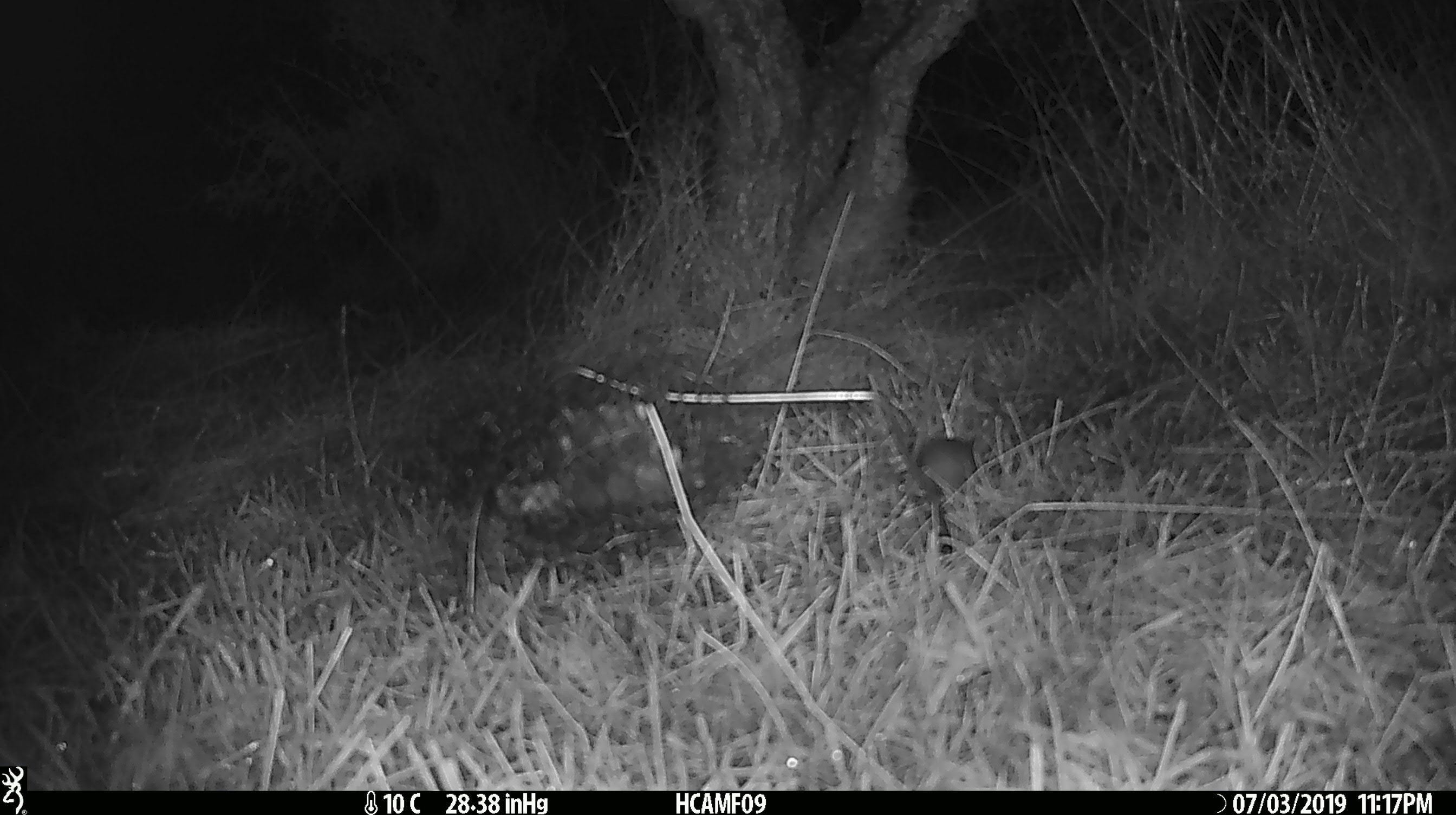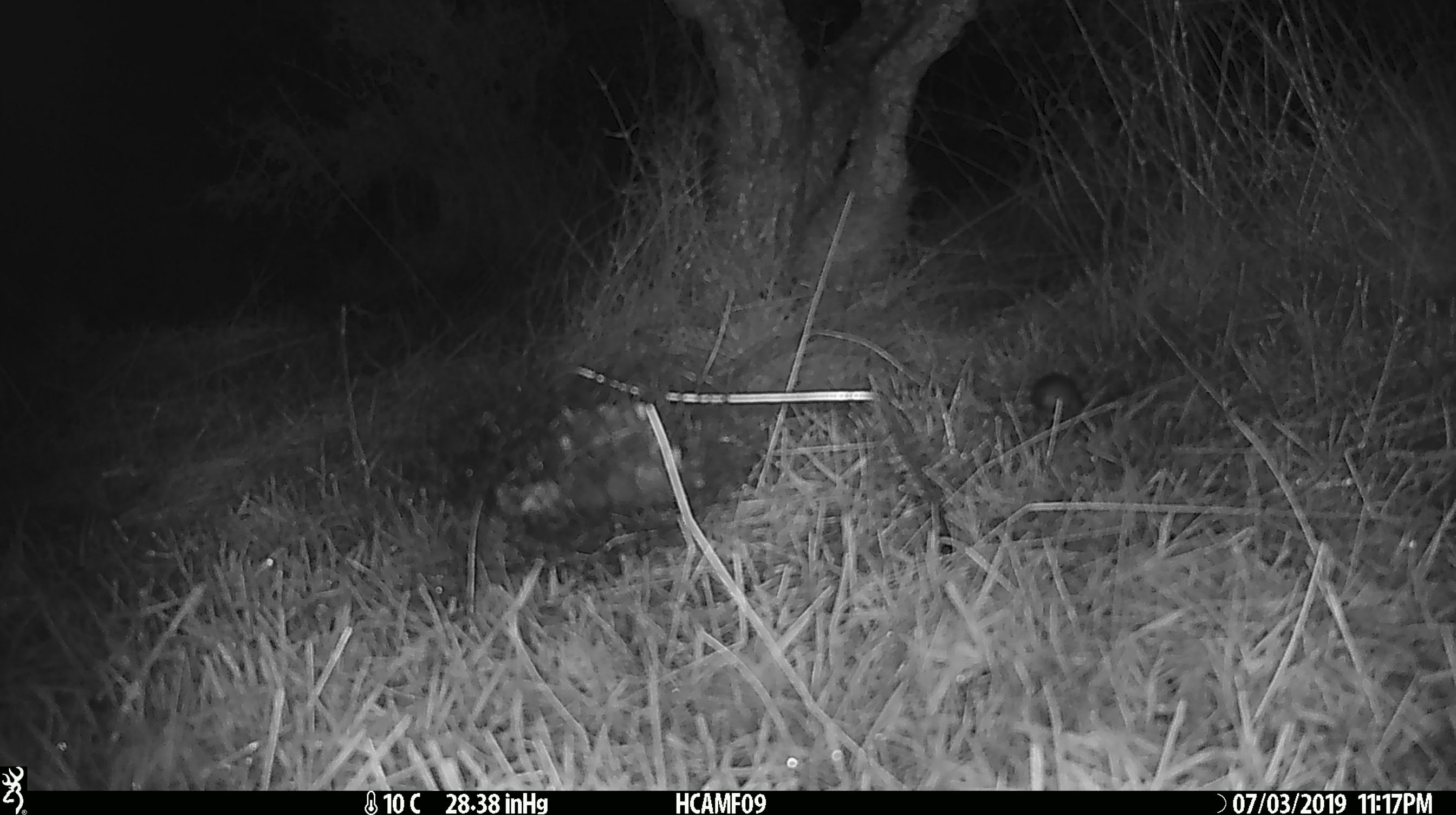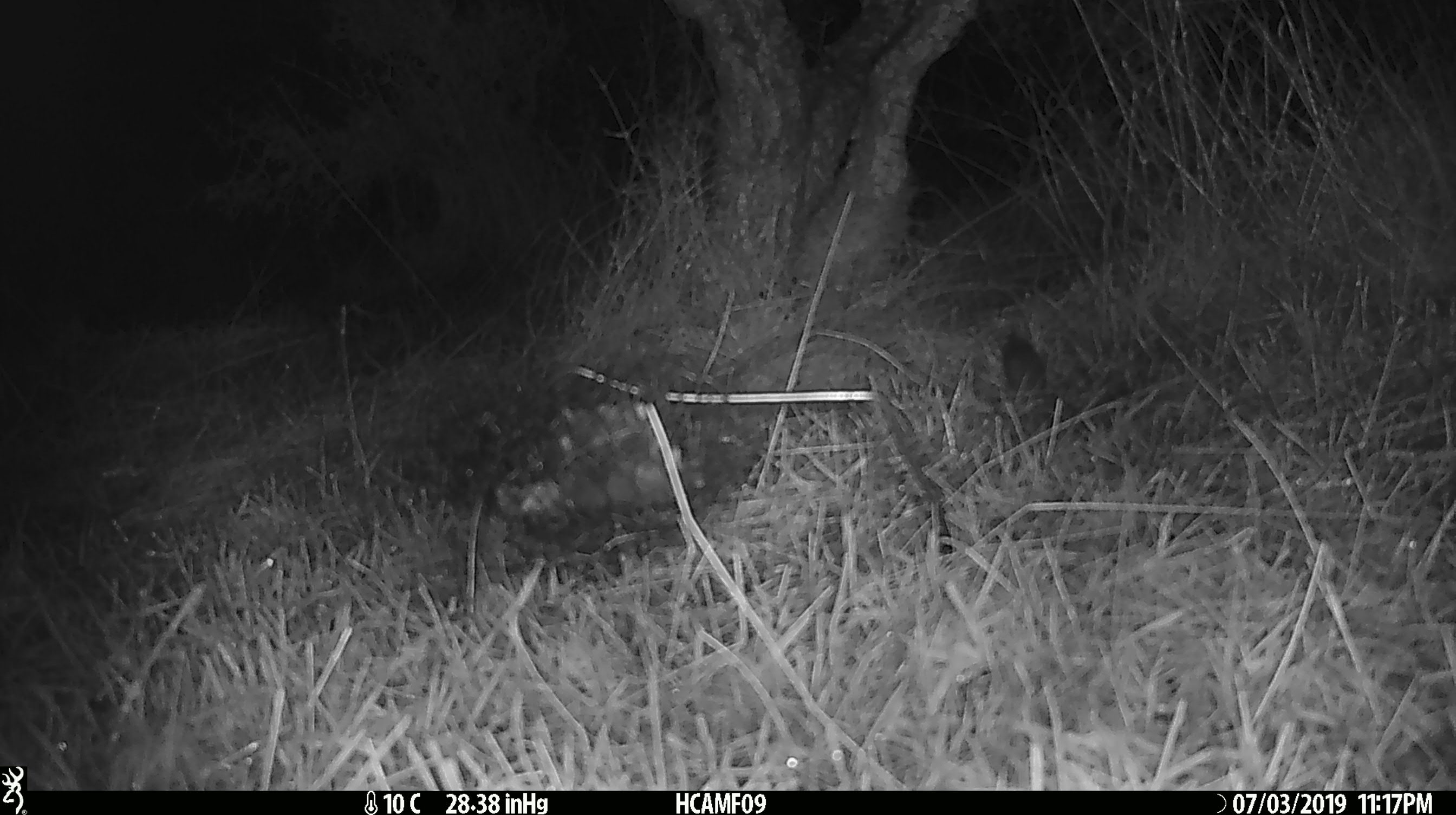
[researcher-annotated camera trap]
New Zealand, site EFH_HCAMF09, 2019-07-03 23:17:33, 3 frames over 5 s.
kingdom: Animalia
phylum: Chordata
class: Mammalia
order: Rodentia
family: Muridae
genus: Mus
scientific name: Mus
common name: mouse